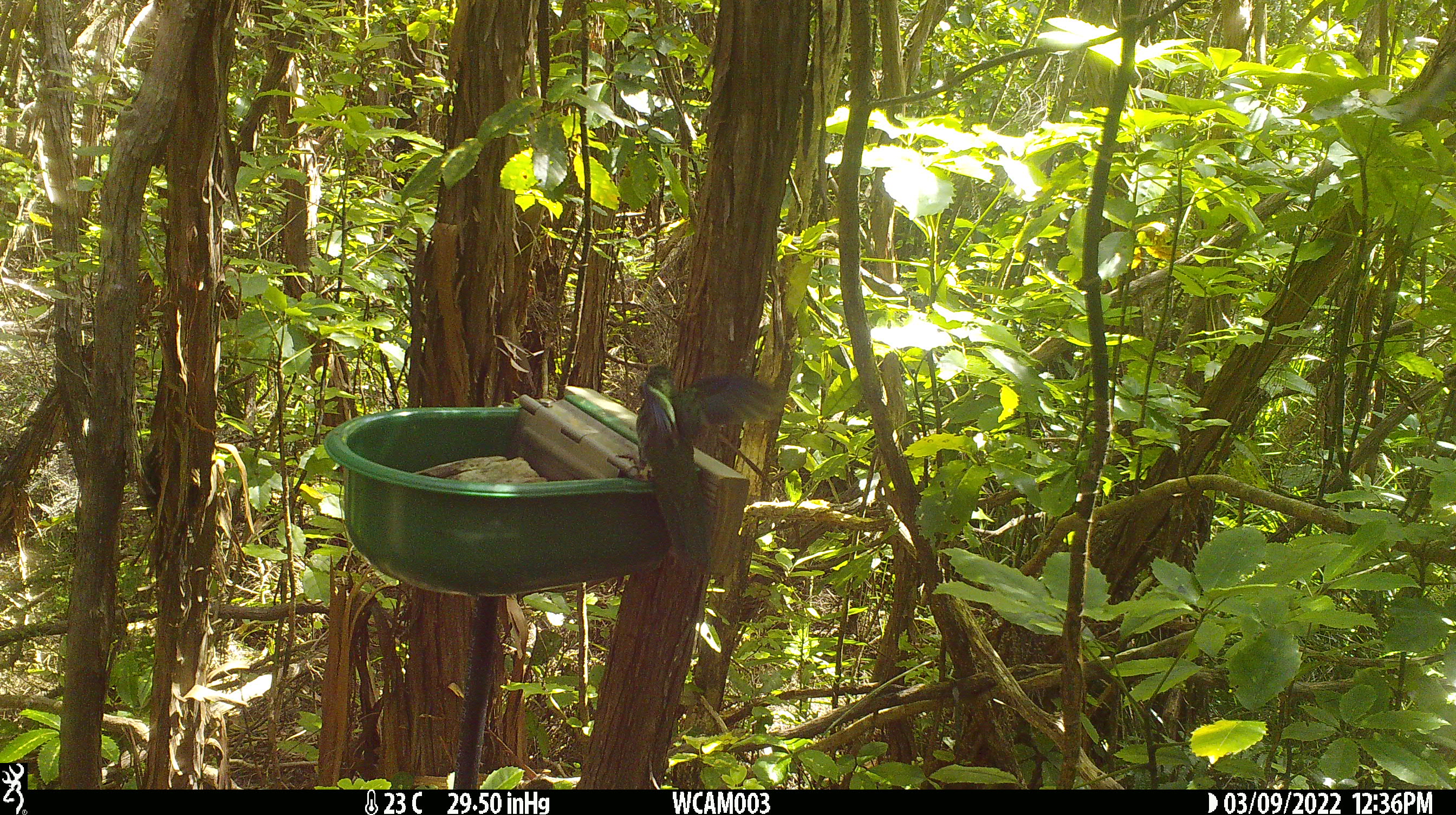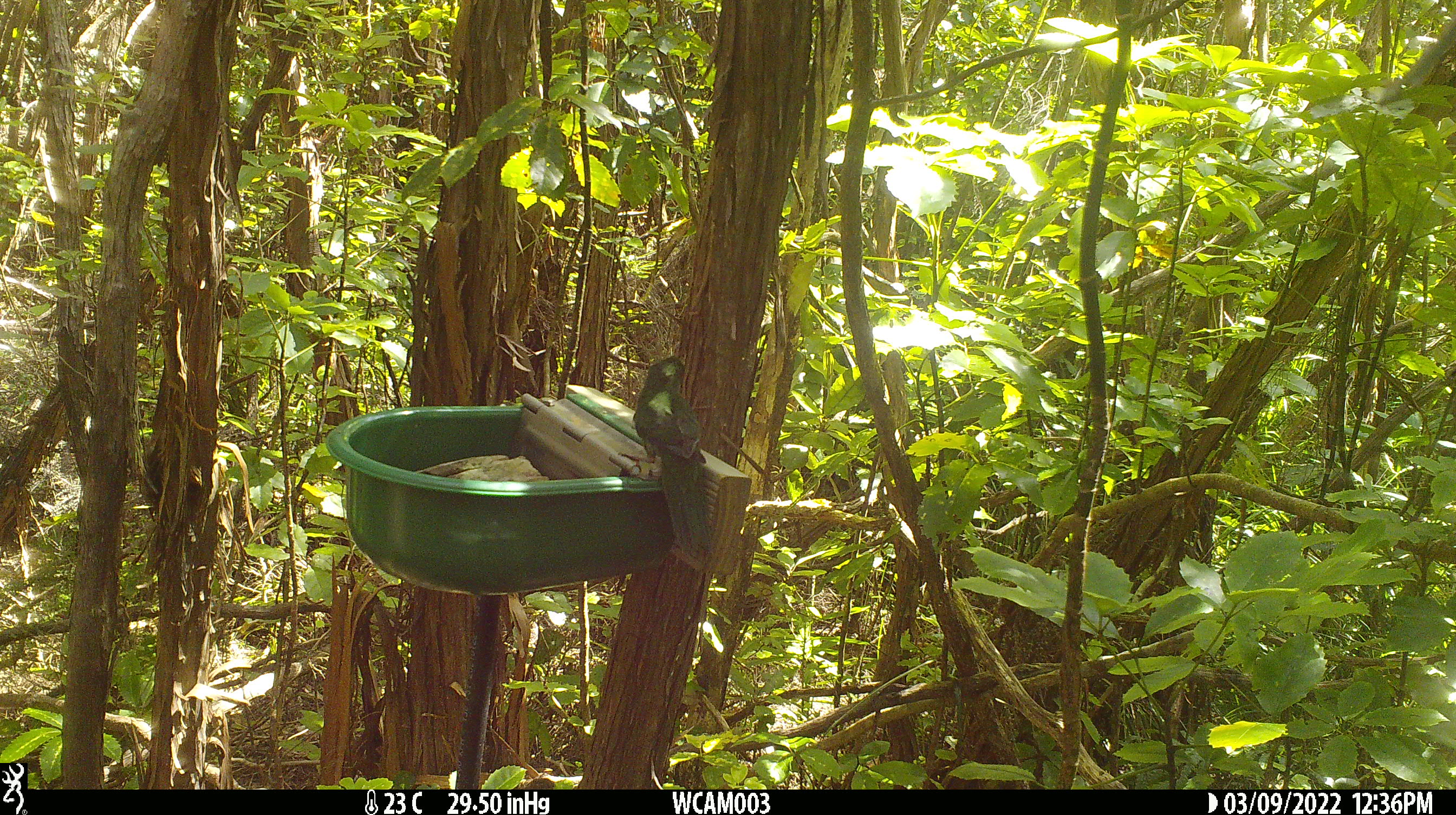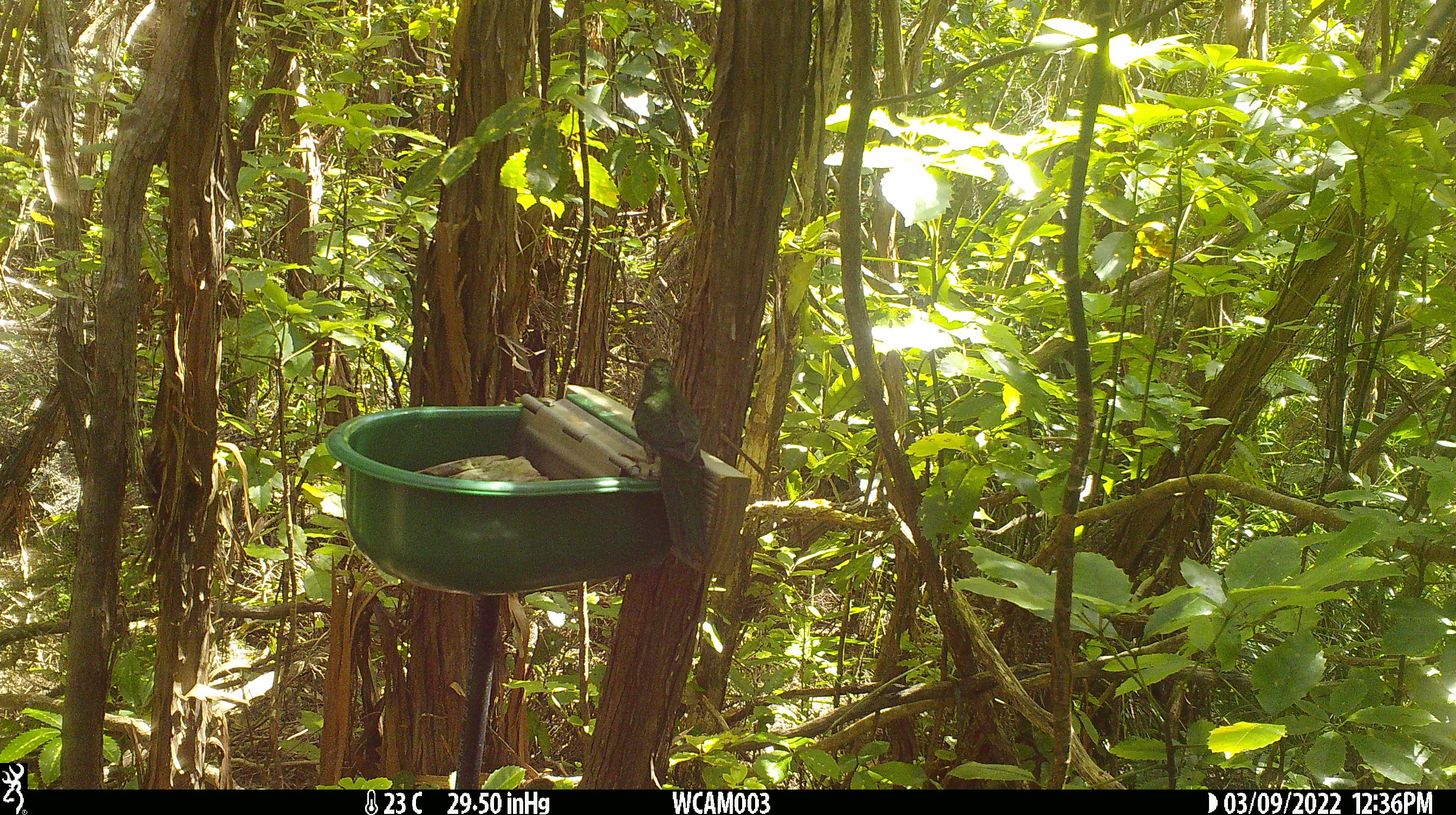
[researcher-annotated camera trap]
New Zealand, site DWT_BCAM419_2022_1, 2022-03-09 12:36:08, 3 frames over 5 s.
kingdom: Animalia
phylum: Chordata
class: Aves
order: Psittaciformes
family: Psittaculidae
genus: Cyanoramphus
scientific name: Cyanoramphus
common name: parakeet